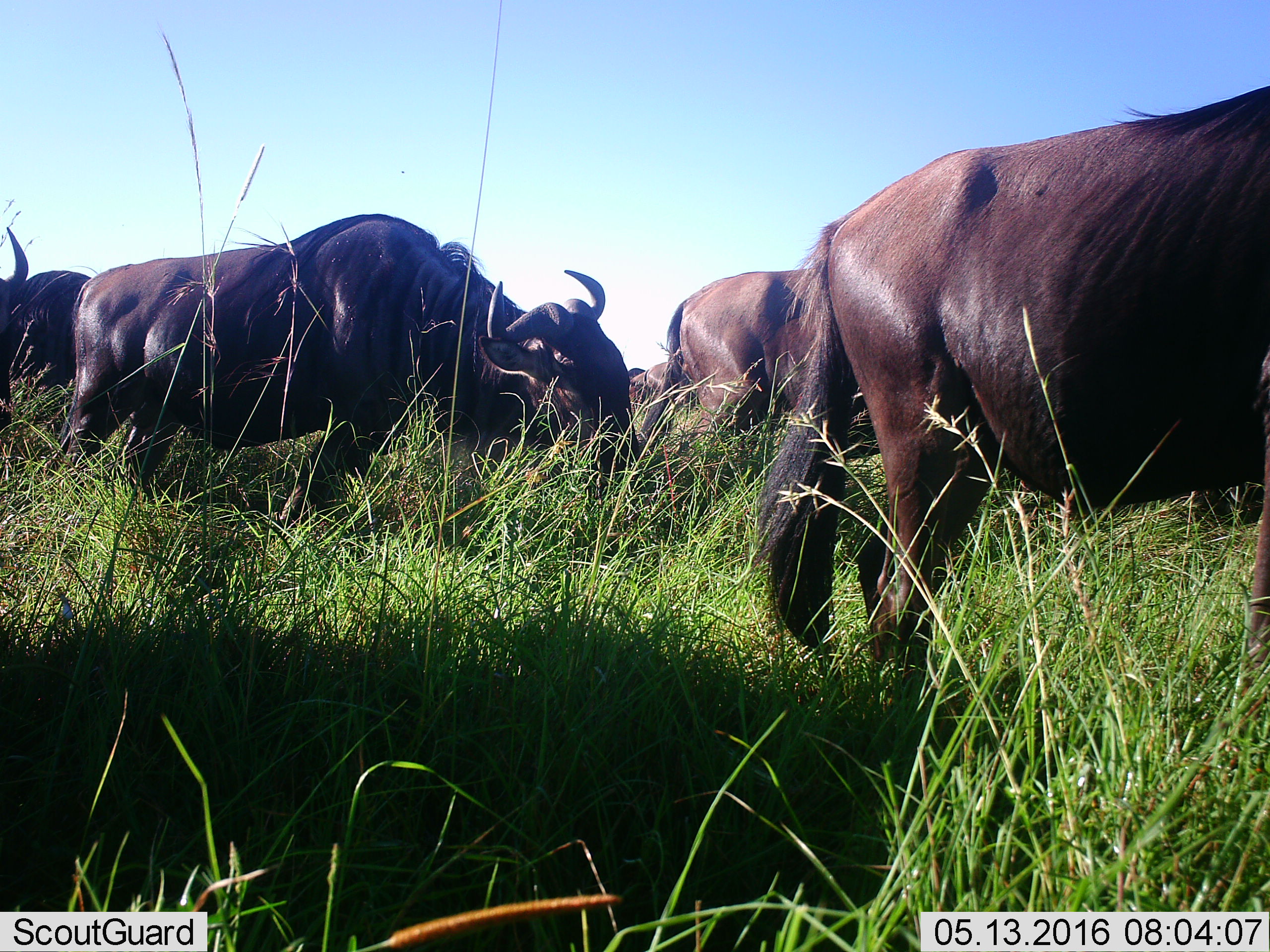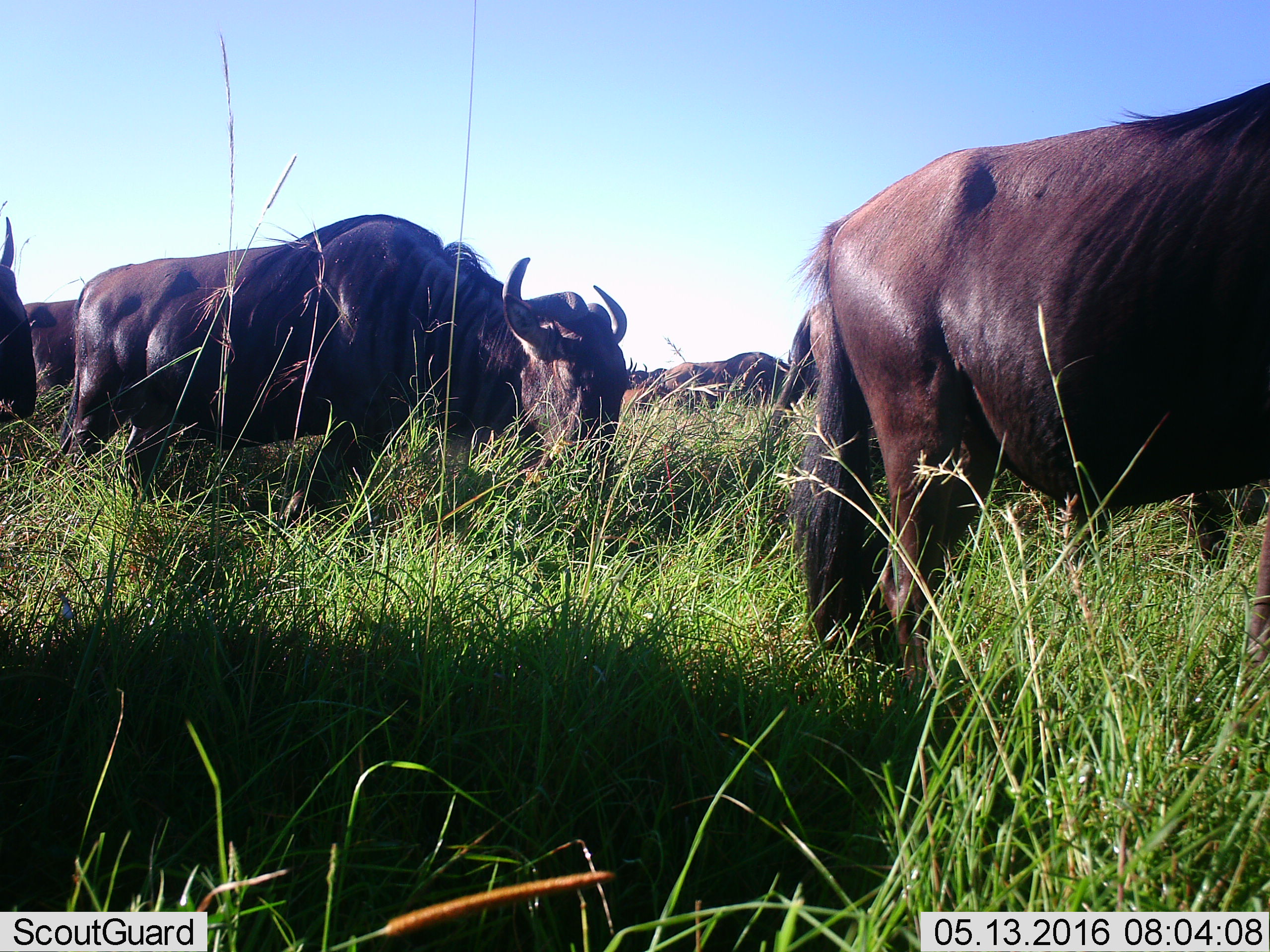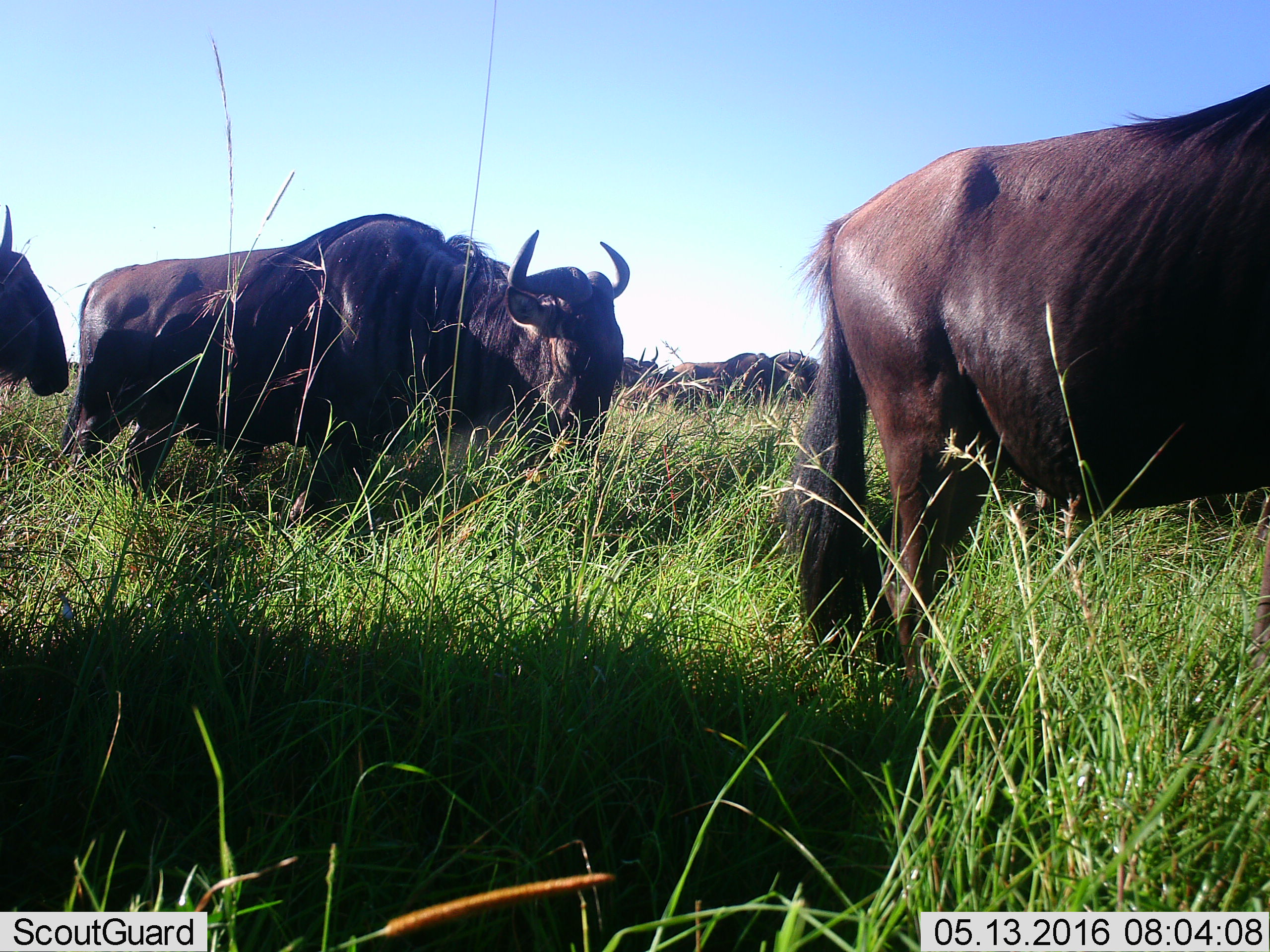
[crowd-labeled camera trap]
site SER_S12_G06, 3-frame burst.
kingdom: Animalia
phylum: Chordata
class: Mammalia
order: Artiodactyla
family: Bovidae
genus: Connochaetes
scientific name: Connochaetes taurinus taurinus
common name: blue wildebeest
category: wildebeestblue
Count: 5.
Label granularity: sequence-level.